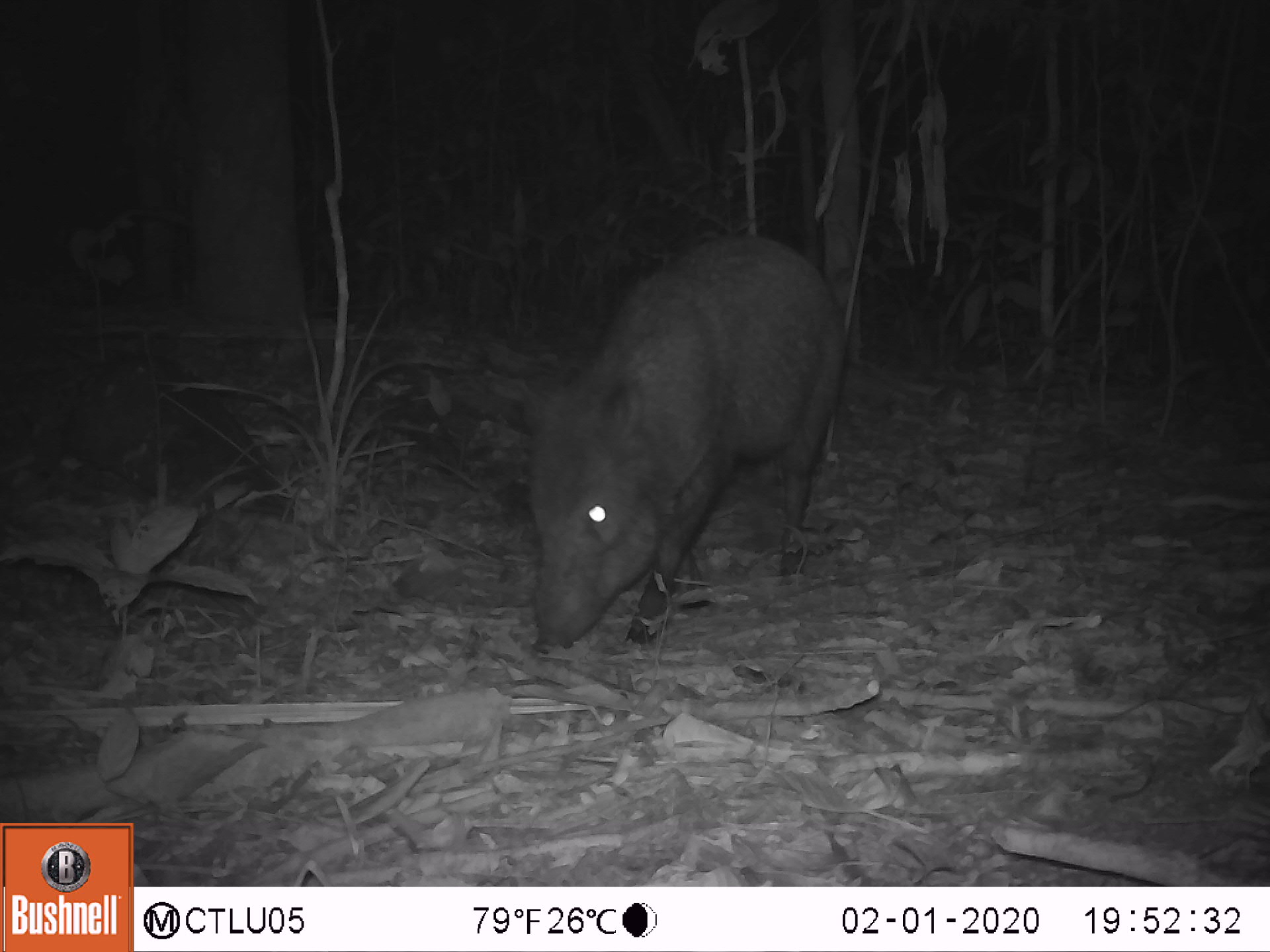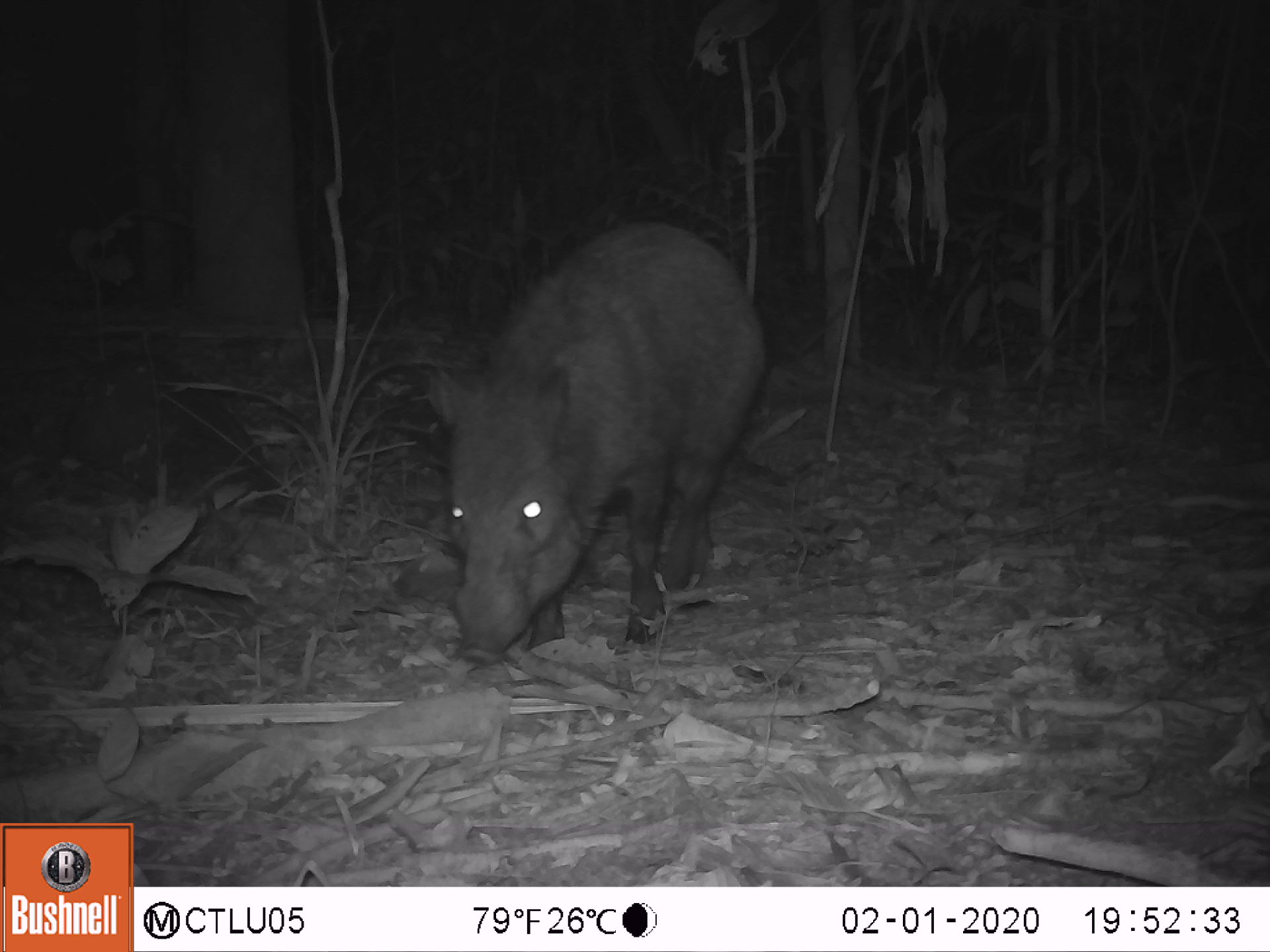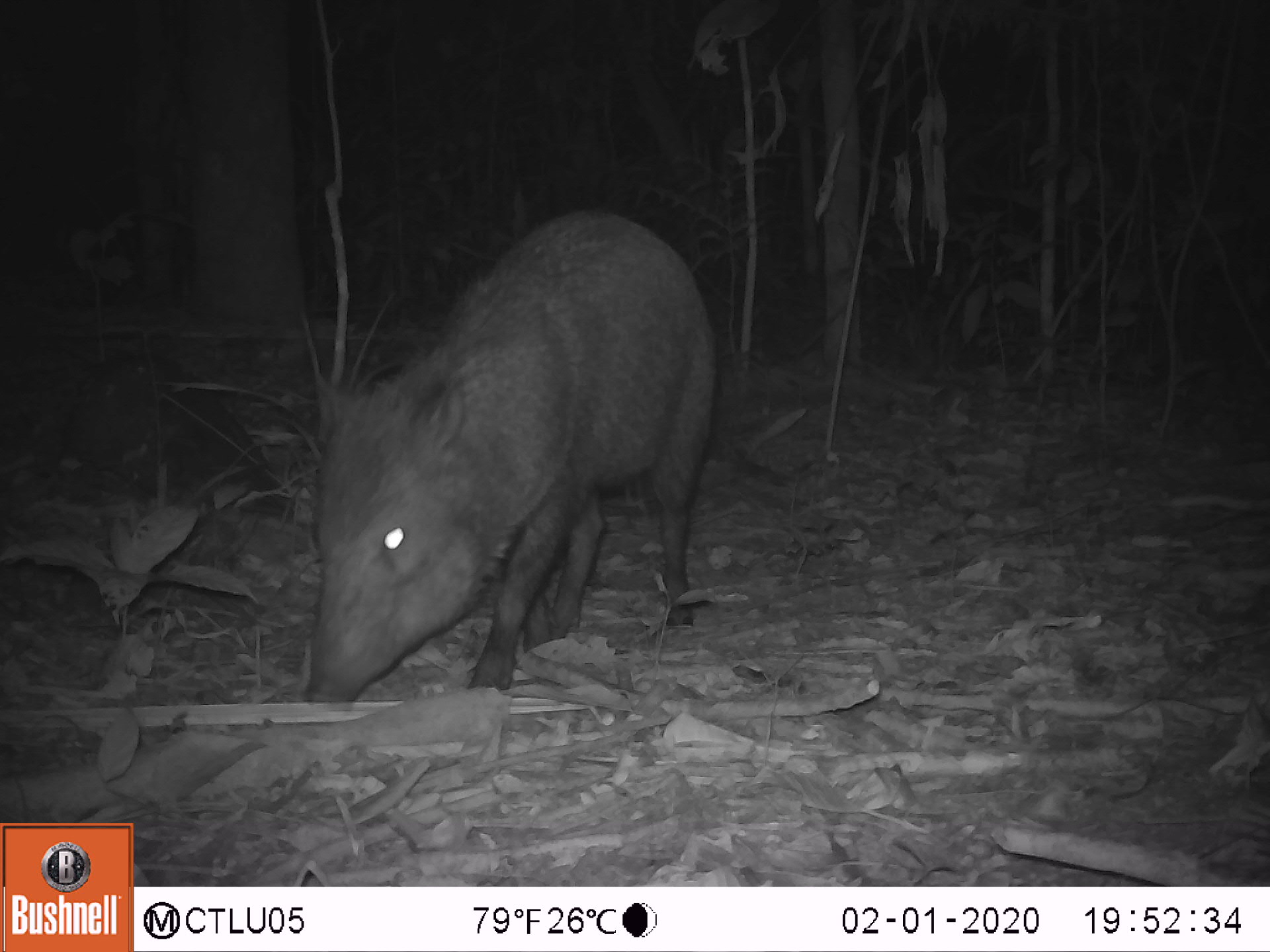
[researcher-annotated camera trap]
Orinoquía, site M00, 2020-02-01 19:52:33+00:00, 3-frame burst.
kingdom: Animalia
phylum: Chordata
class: Mammalia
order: Artiodactyla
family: Tayassuidae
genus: Pecari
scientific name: Pecari tajacu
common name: collared peccary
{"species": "collared peccary (Pecari tajacu)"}